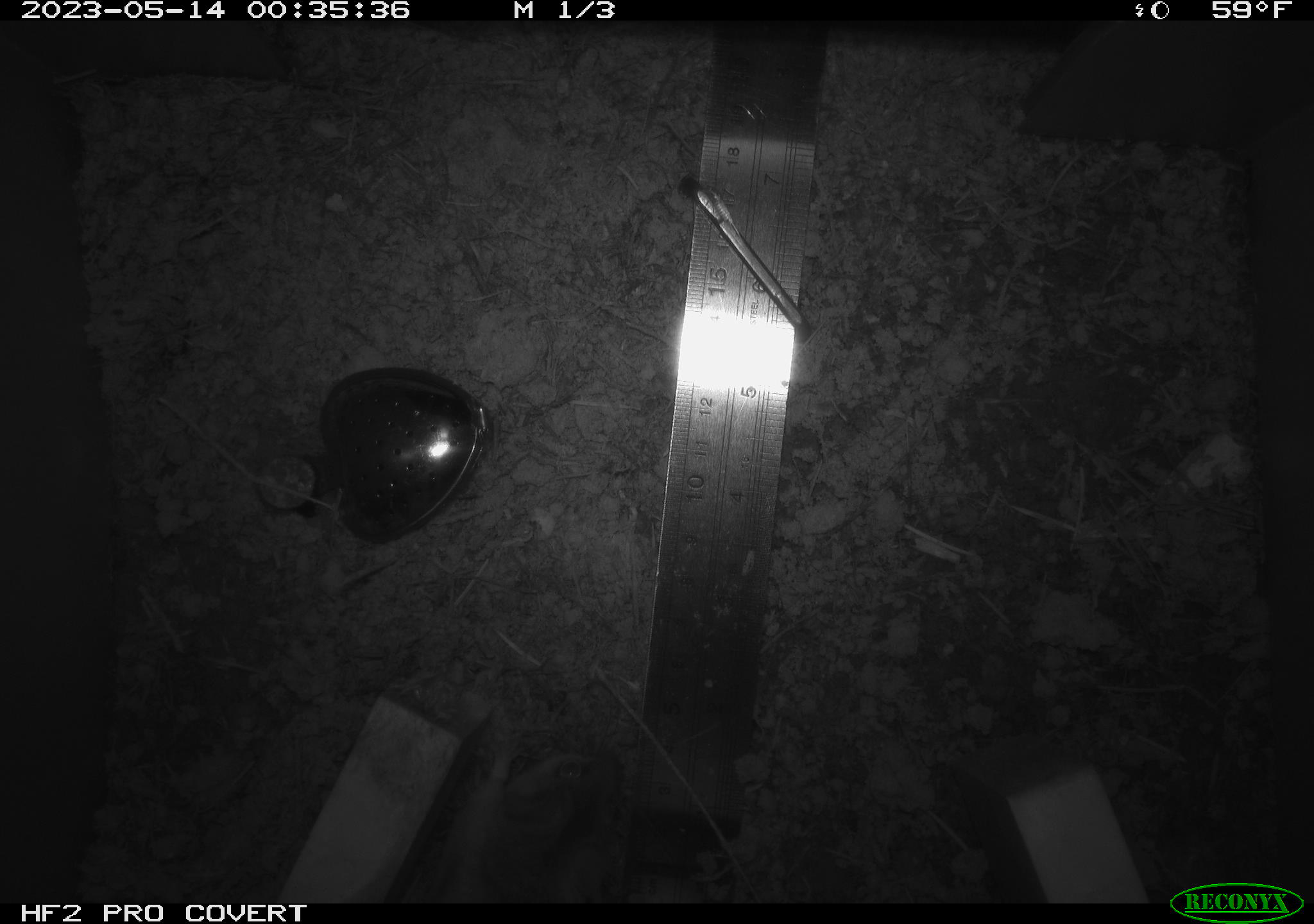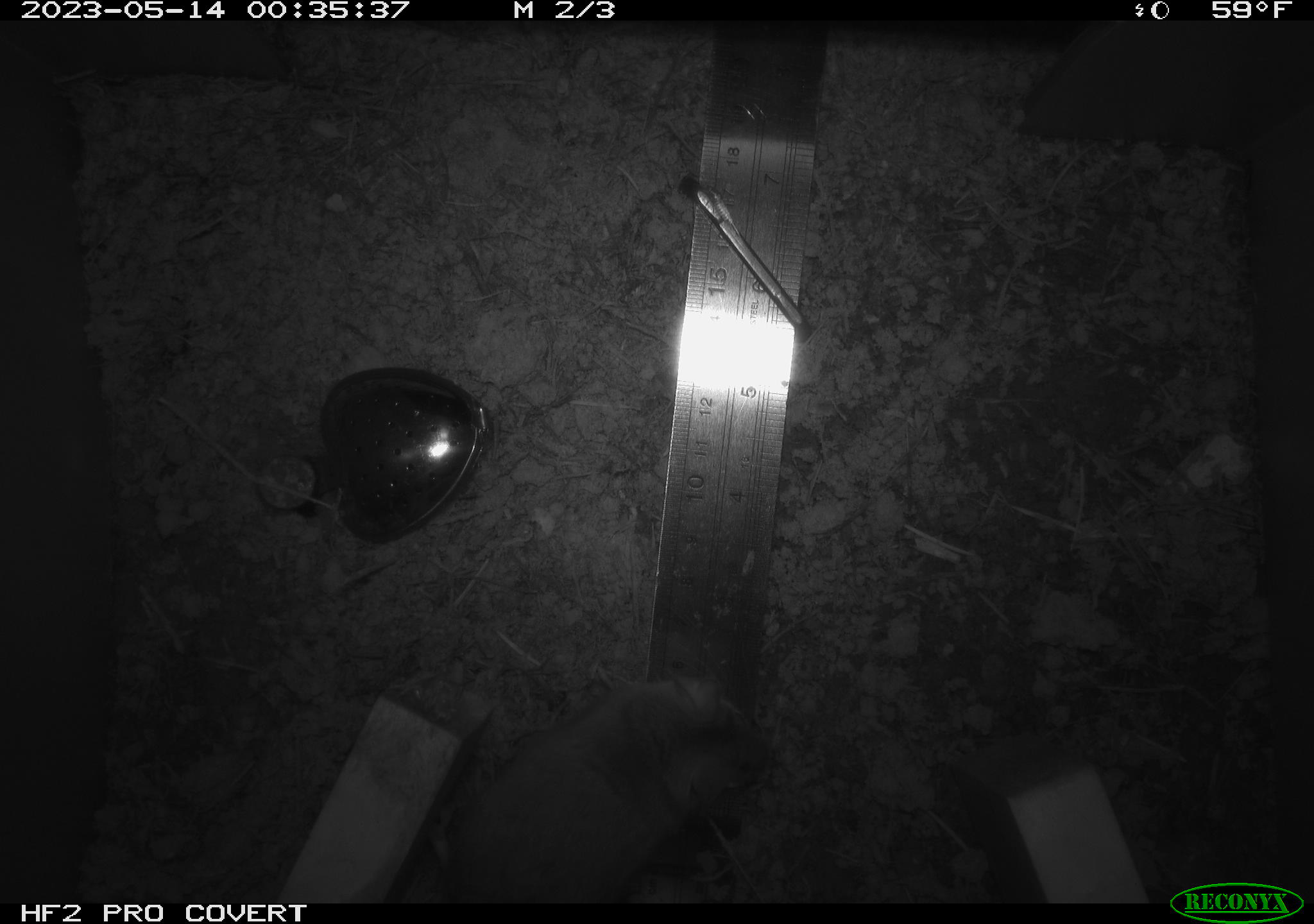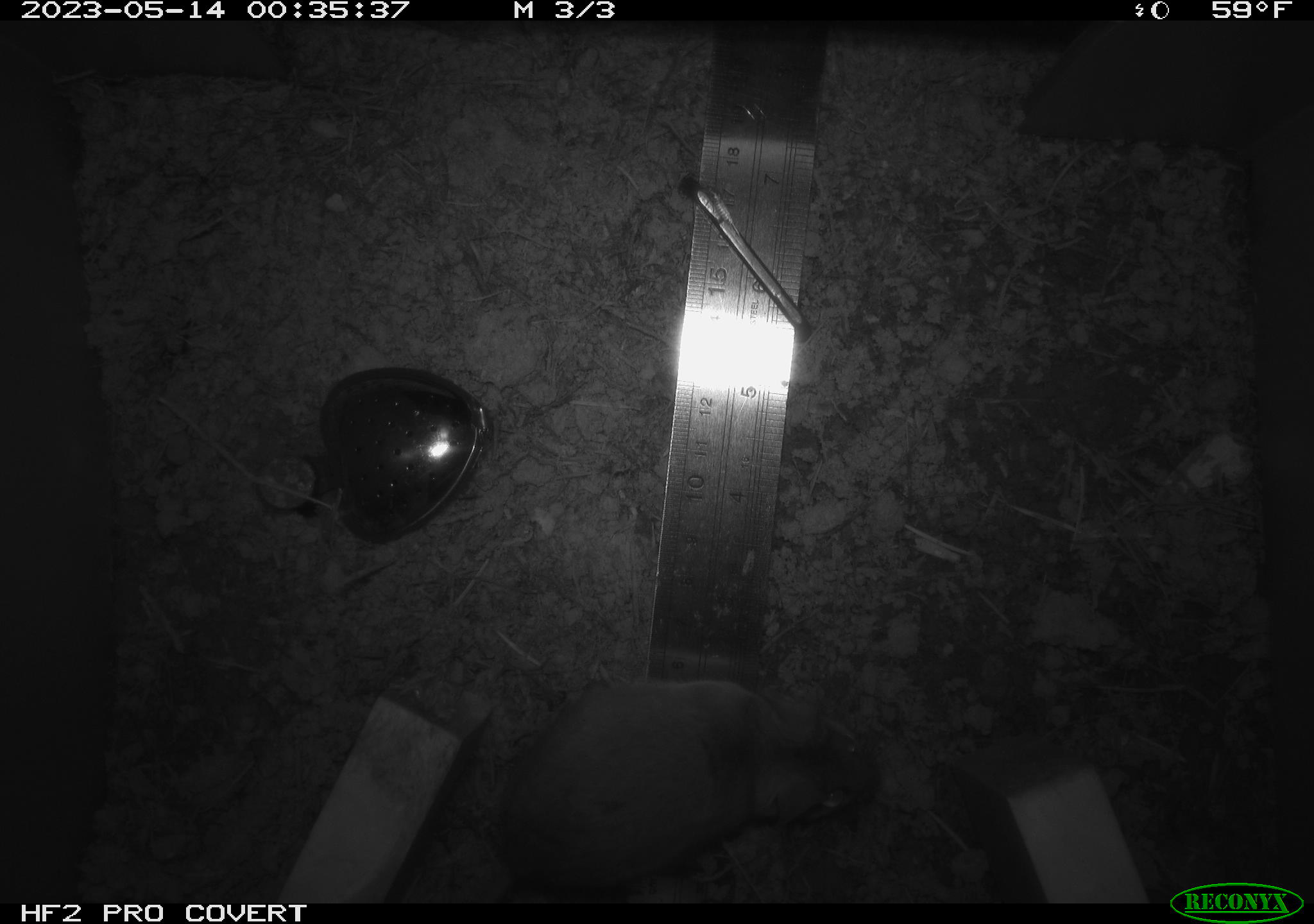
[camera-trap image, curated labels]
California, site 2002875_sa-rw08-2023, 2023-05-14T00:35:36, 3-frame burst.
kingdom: Animalia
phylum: Chordata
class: Mammalia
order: Rodentia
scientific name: Rodentia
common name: mouse species